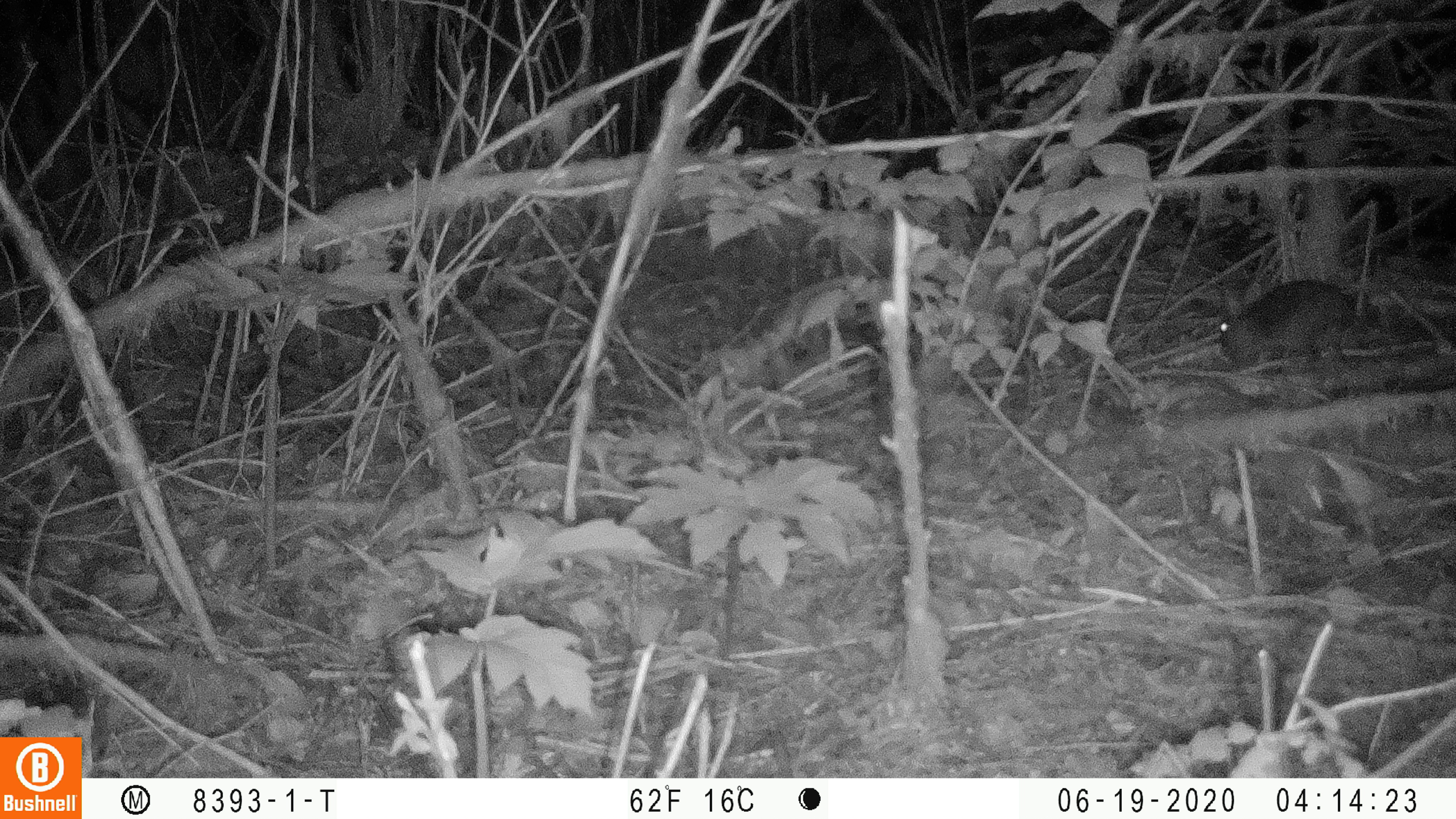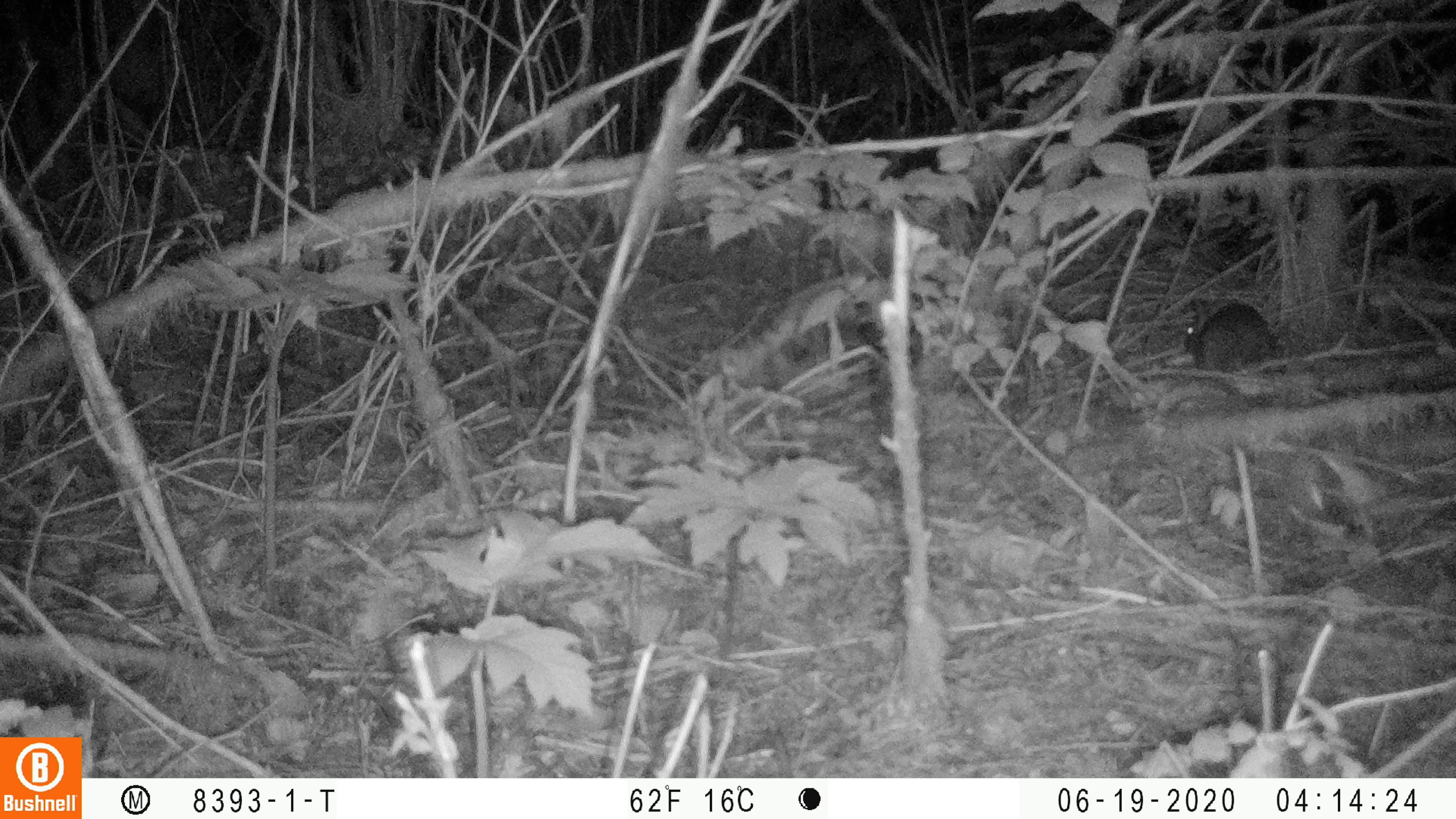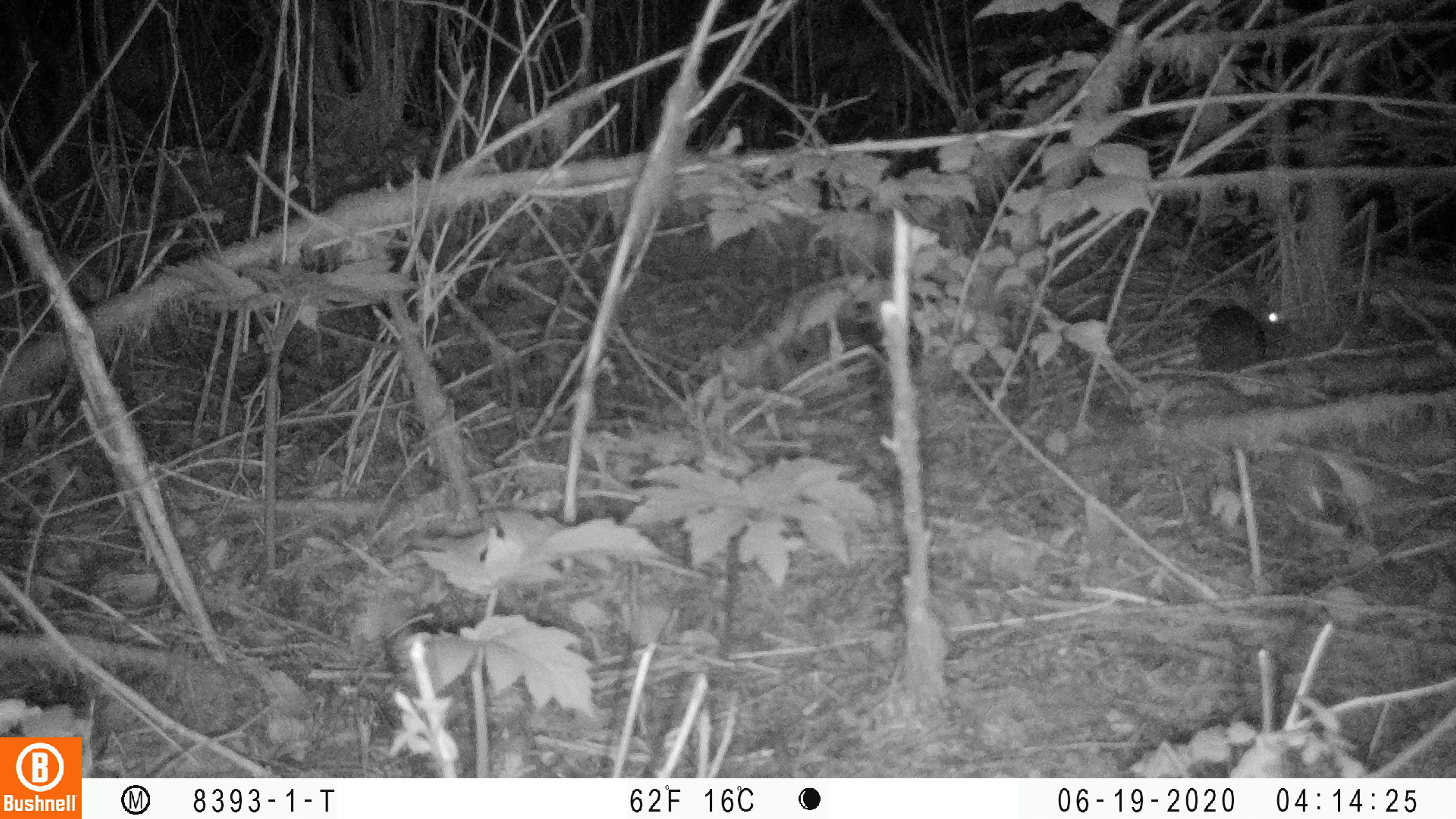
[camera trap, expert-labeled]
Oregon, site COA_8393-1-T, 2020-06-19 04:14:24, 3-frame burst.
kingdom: Animalia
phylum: Chordata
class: Mammalia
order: Lagomorpha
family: Leporidae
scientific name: Leporidae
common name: hares and rabbits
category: leporidae family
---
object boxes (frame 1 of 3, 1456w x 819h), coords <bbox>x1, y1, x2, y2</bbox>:
leporidae family: <bbox>1214, 273, 1355, 375</bbox>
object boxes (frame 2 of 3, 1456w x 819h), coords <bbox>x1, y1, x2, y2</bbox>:
leporidae family: <bbox>1182, 298, 1280, 383</bbox>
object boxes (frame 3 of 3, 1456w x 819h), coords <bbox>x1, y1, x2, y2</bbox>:
leporidae family: <bbox>1197, 280, 1281, 379</bbox>